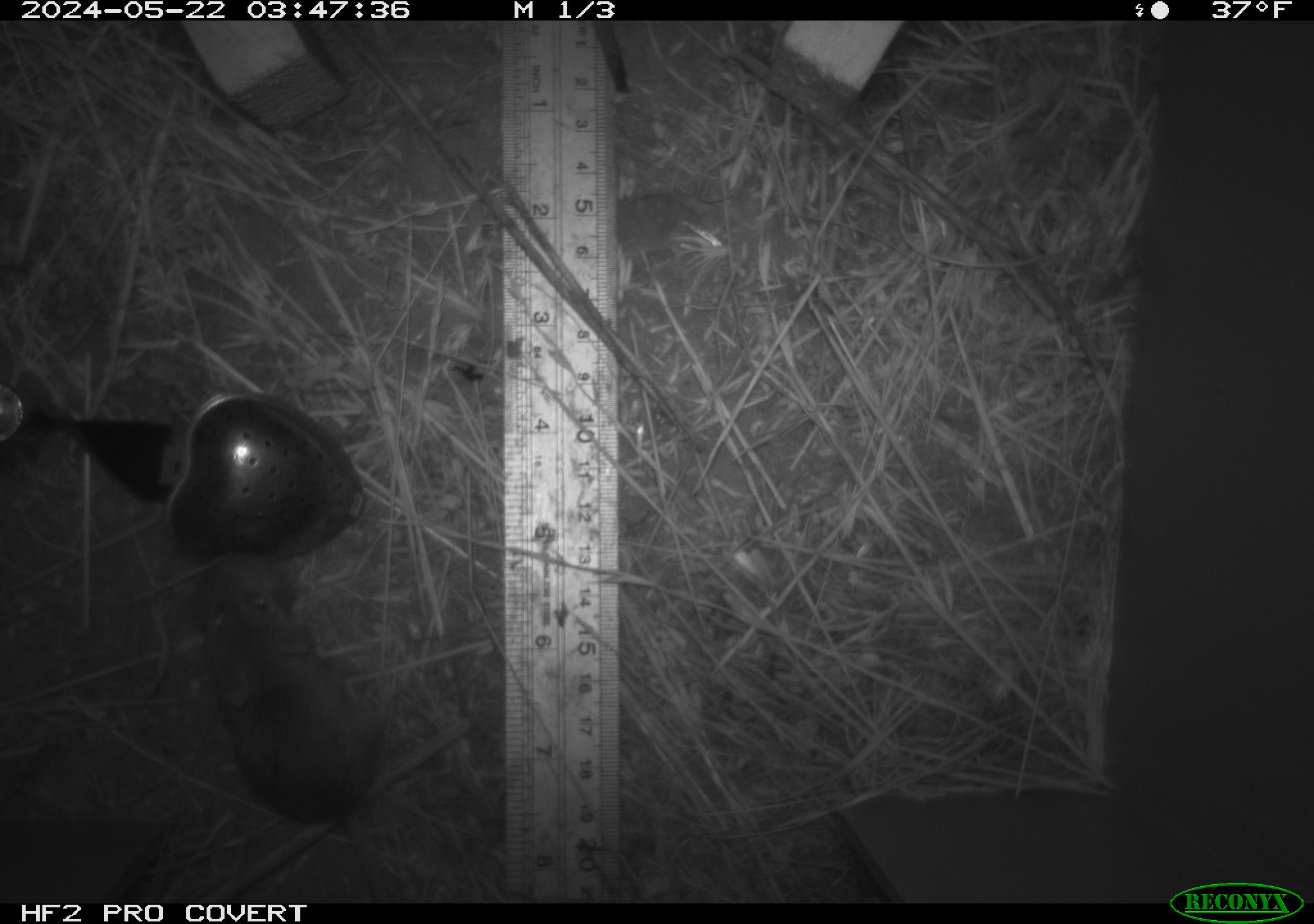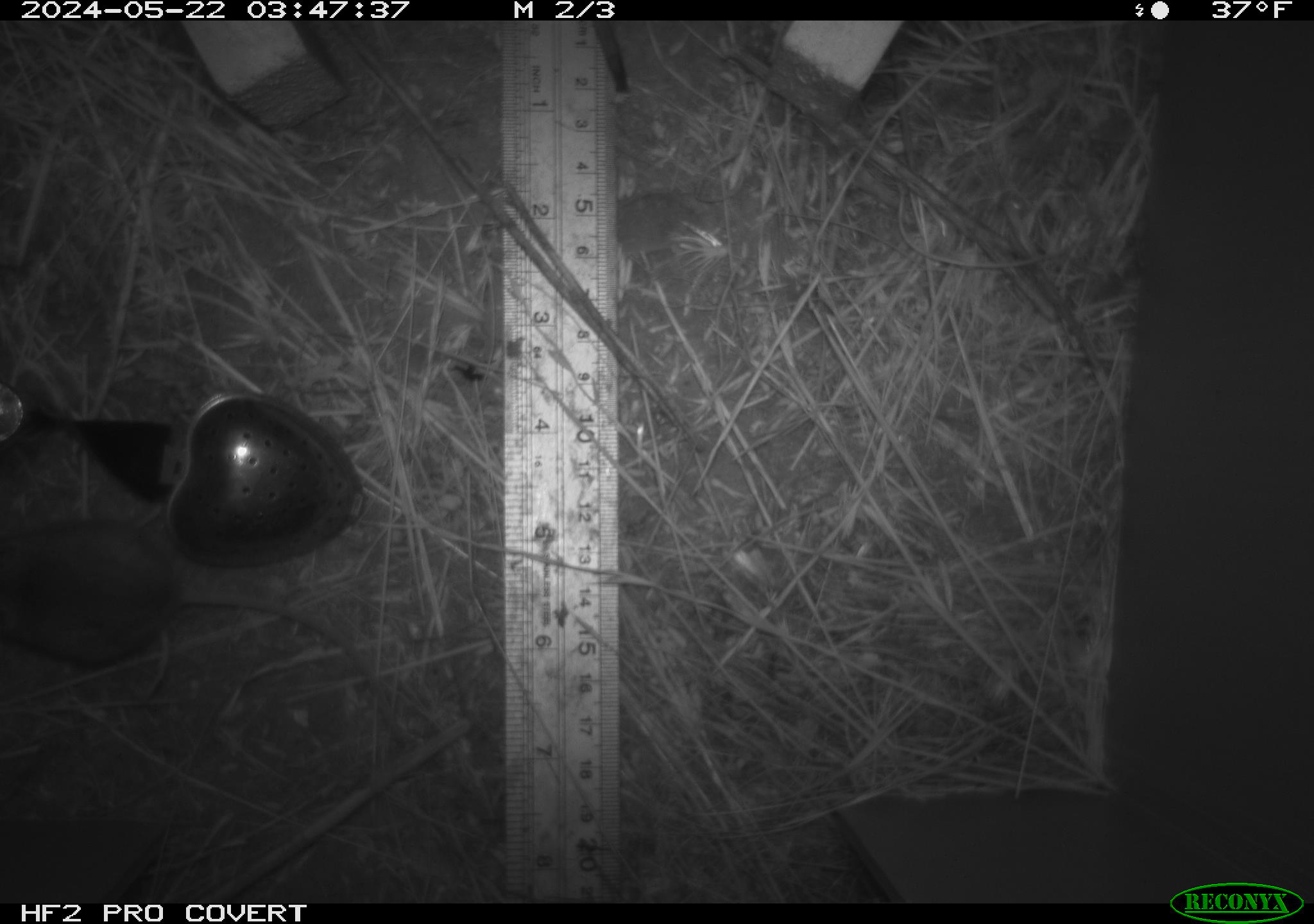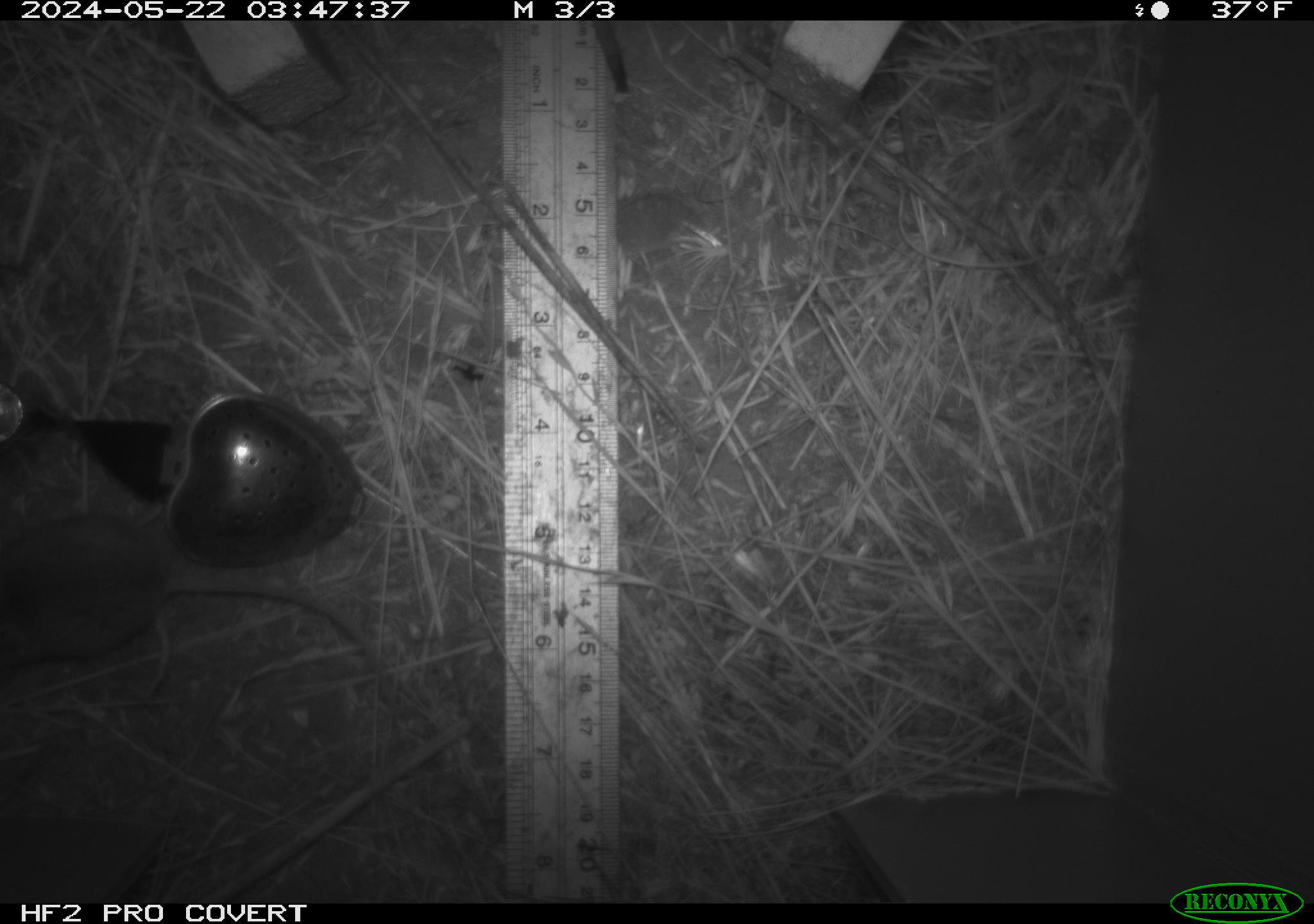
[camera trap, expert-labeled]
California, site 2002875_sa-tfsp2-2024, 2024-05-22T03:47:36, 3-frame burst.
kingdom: Animalia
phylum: Chordata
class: Mammalia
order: Rodentia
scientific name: Rodentia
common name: mouse species